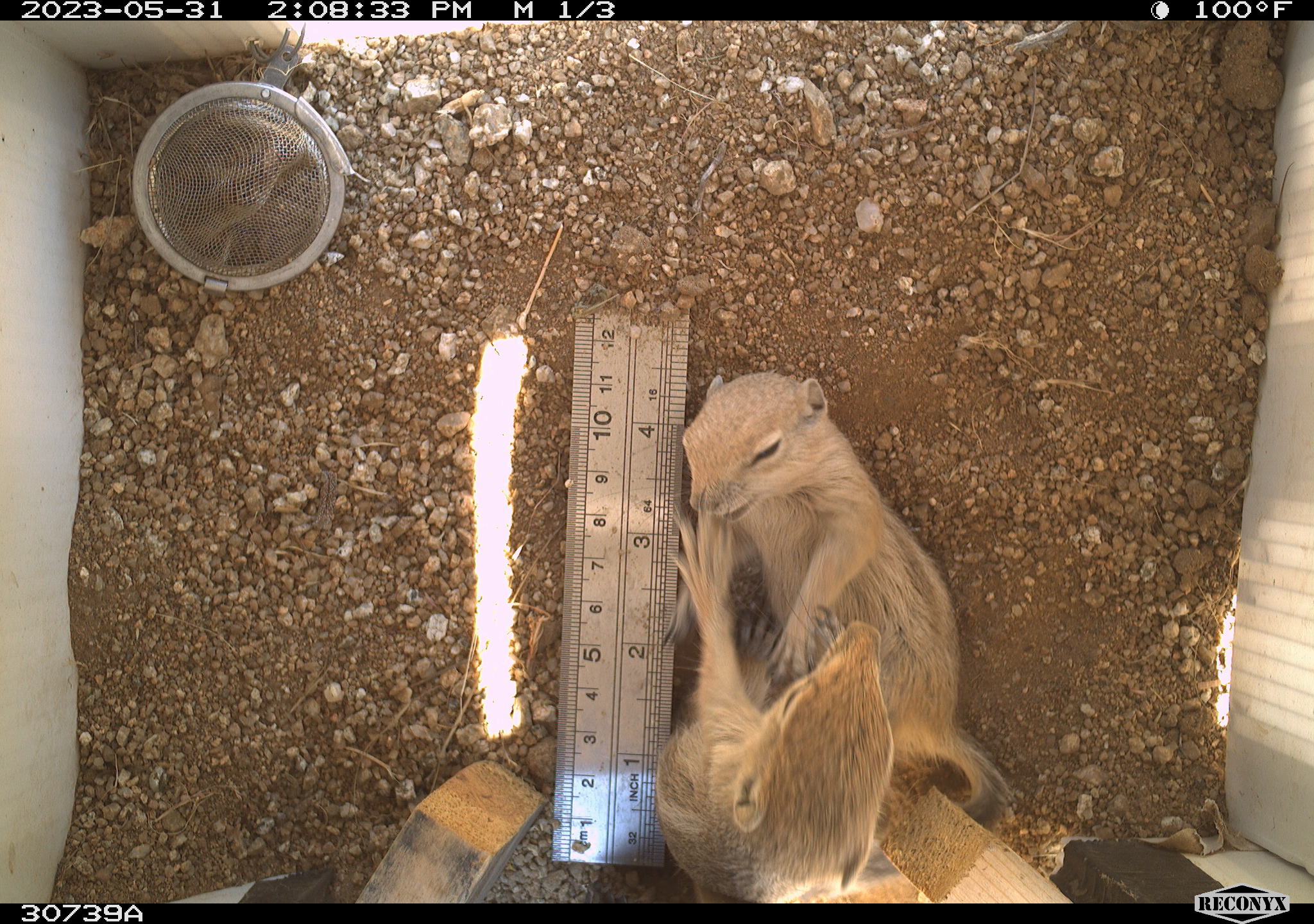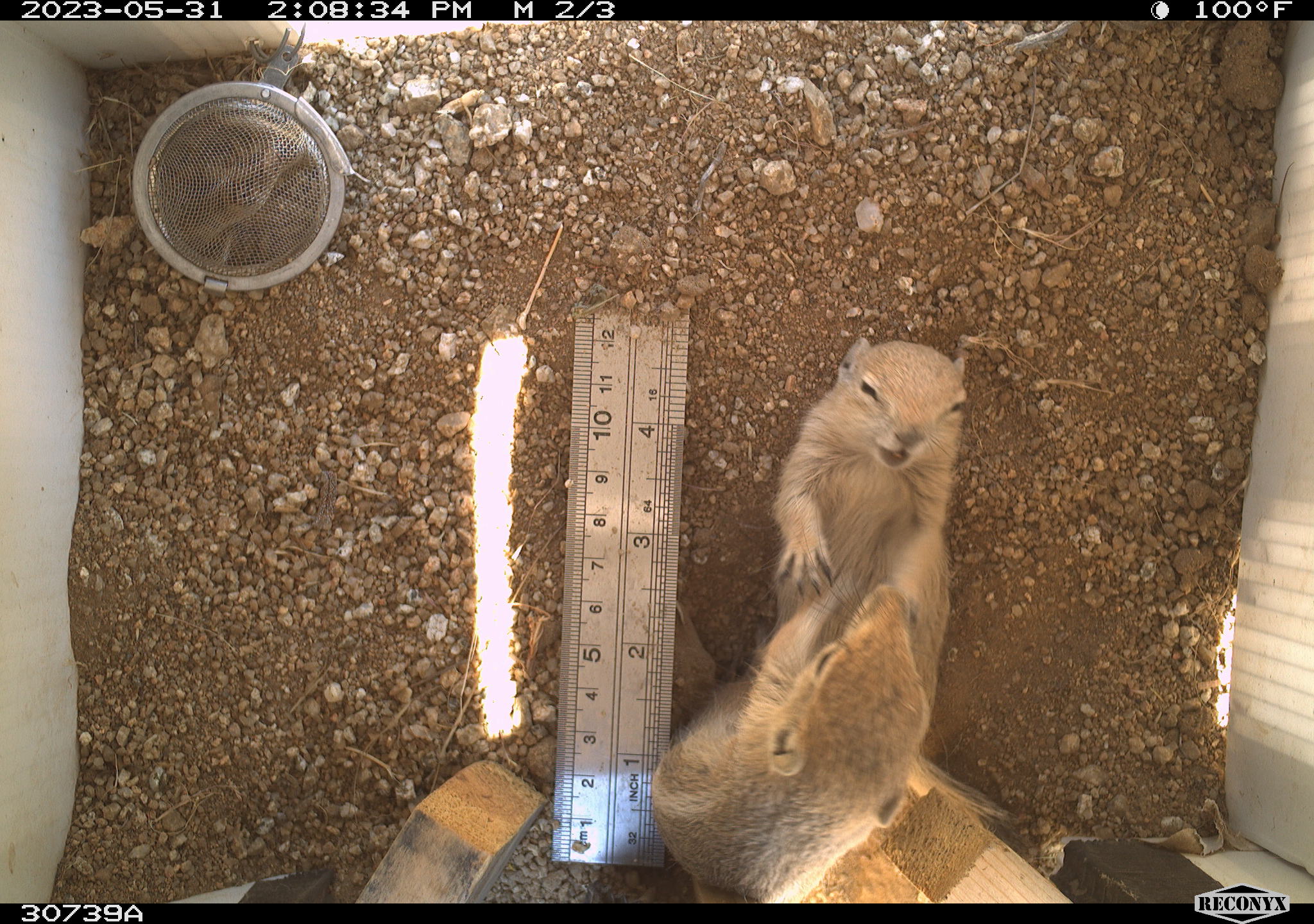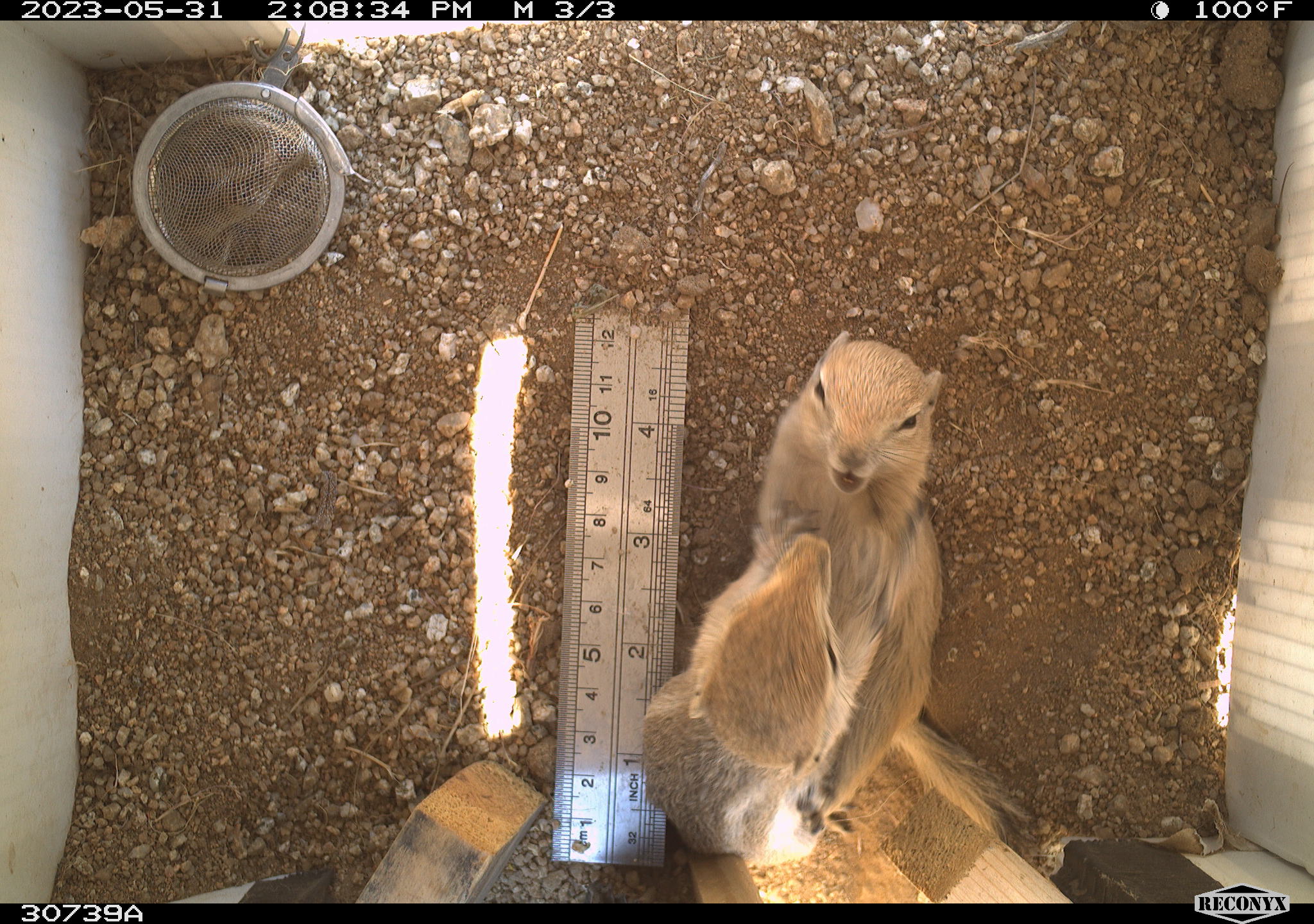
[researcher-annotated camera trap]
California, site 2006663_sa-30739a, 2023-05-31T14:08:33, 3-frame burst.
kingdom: Animalia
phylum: Chordata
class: Mammalia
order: Rodentia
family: Sciuridae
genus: Ammospermophilus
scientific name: Ammospermophilus leucurus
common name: white-tailed antelope squirrel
White-tailed antelope squirrel (Ammospermophilus leucurus).